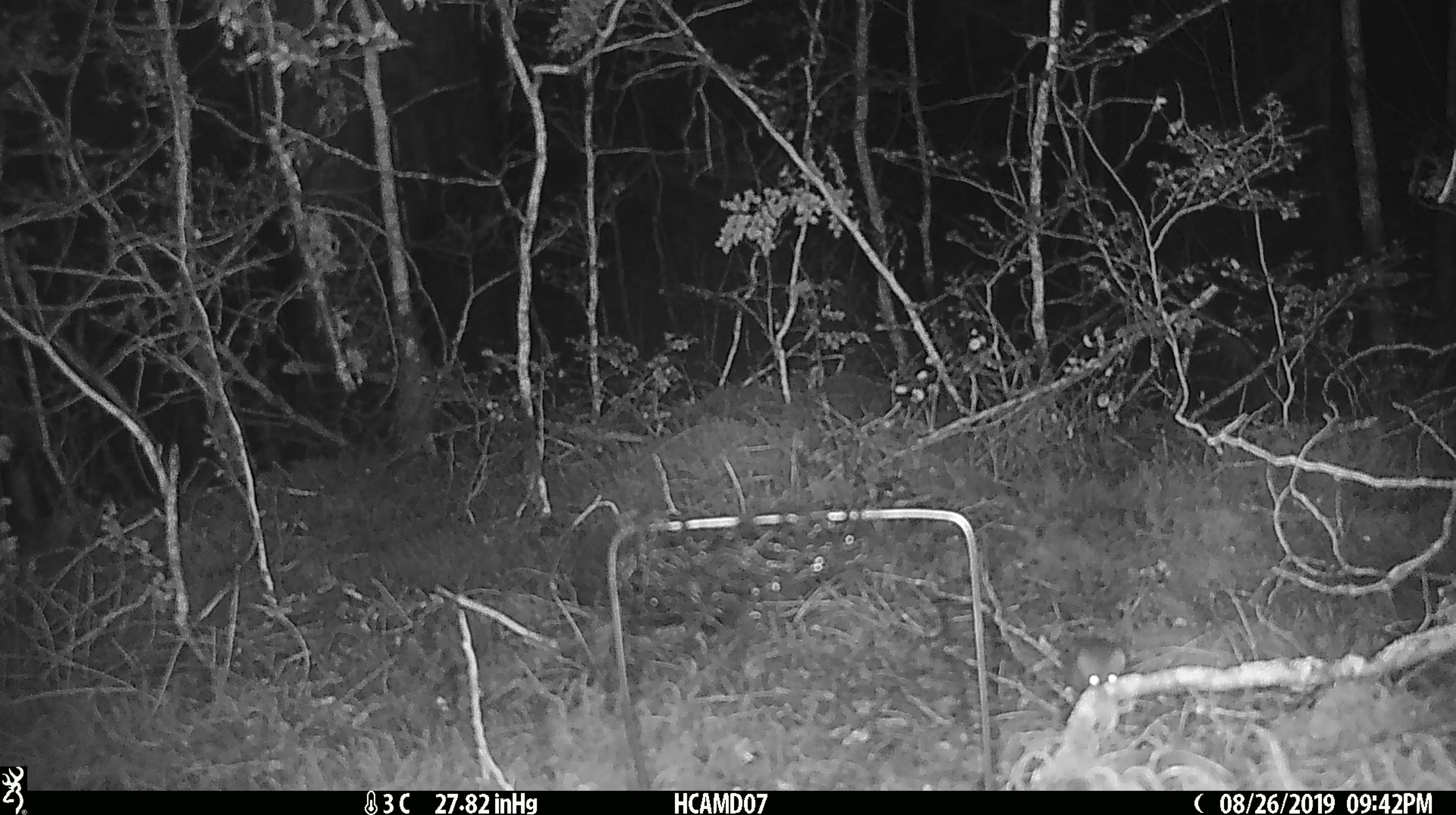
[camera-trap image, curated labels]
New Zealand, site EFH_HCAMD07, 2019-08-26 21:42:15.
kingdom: Animalia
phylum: Chordata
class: Mammalia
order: Rodentia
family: Muridae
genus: Mus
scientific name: Mus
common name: mouse